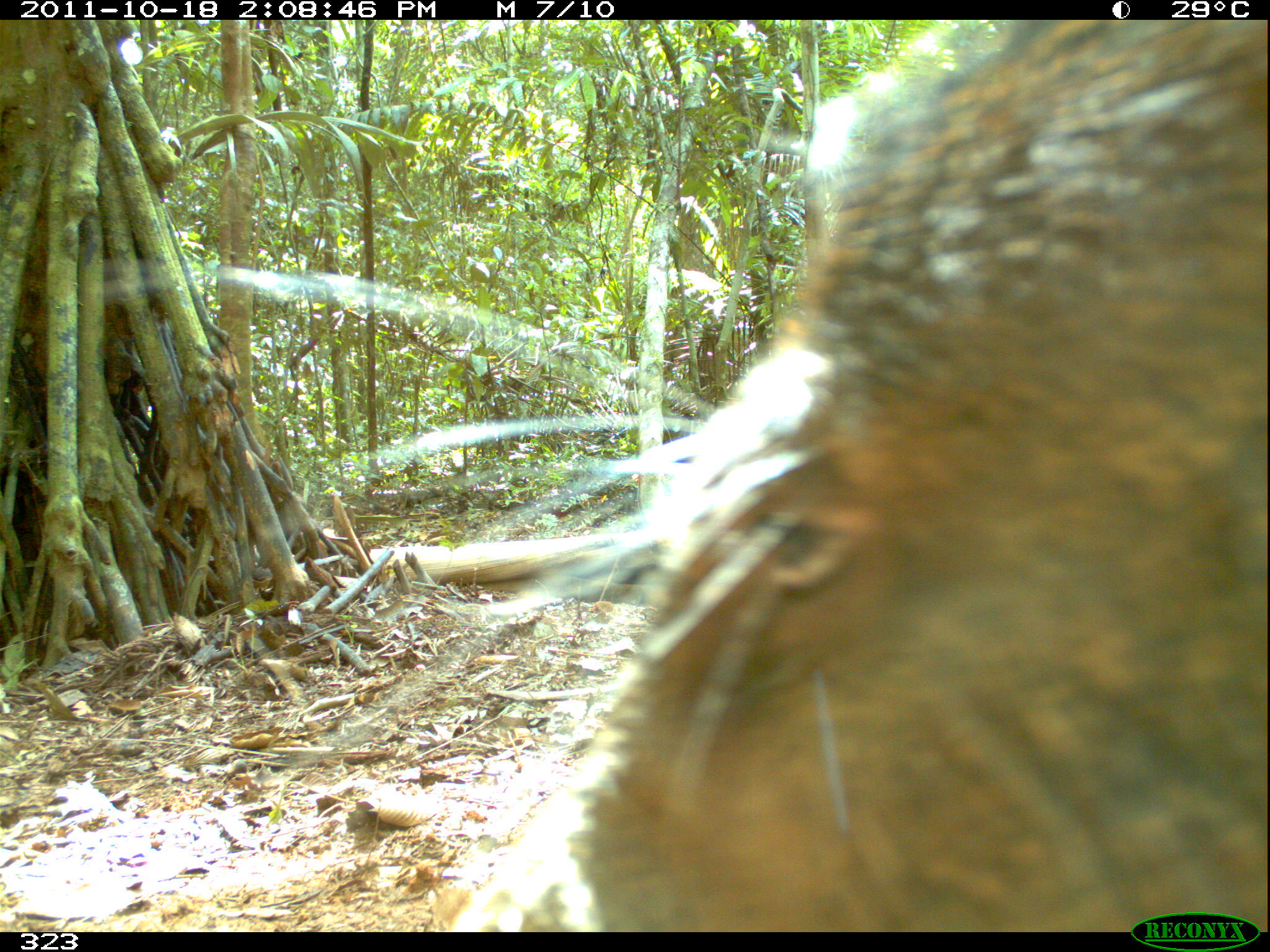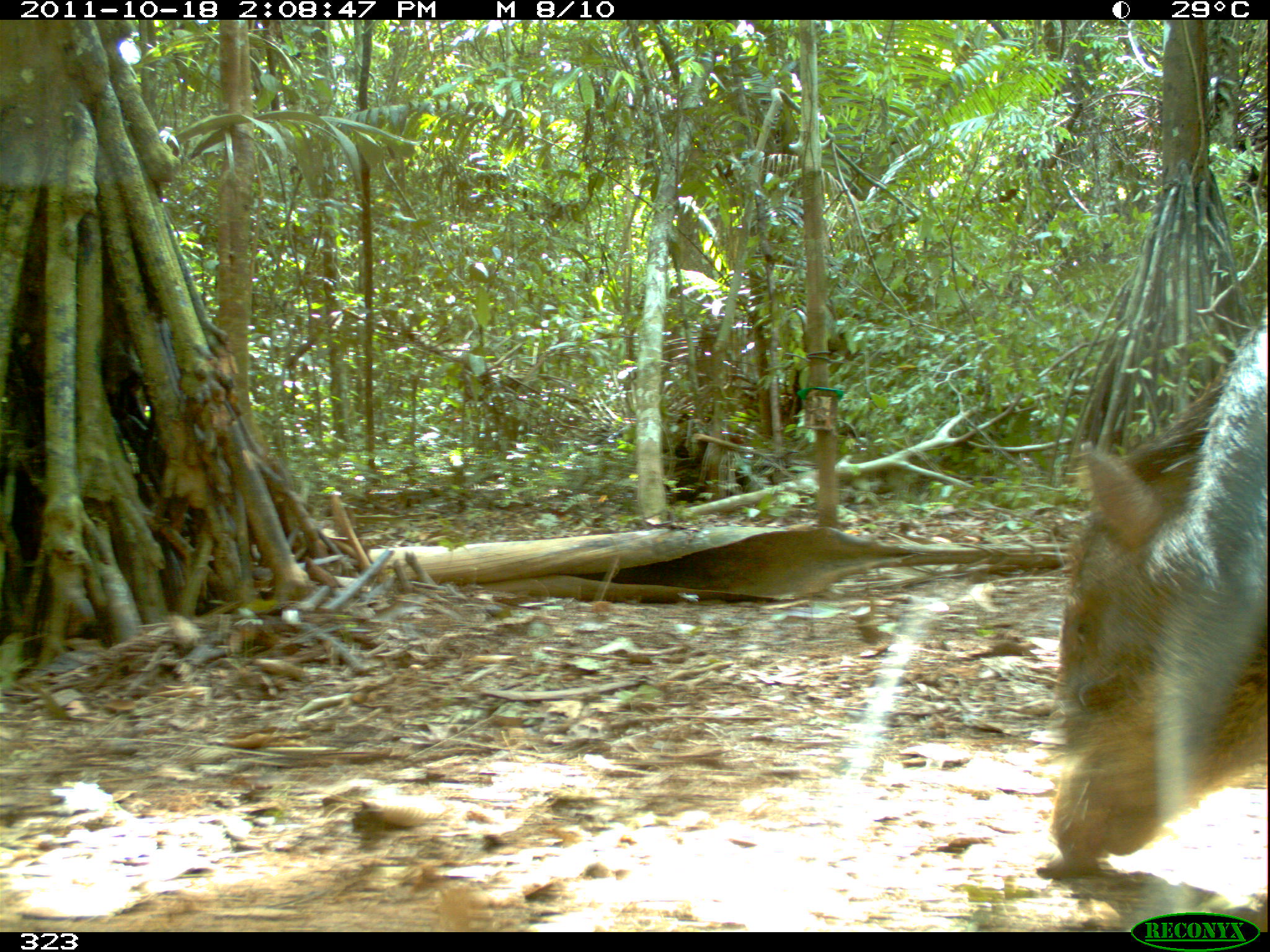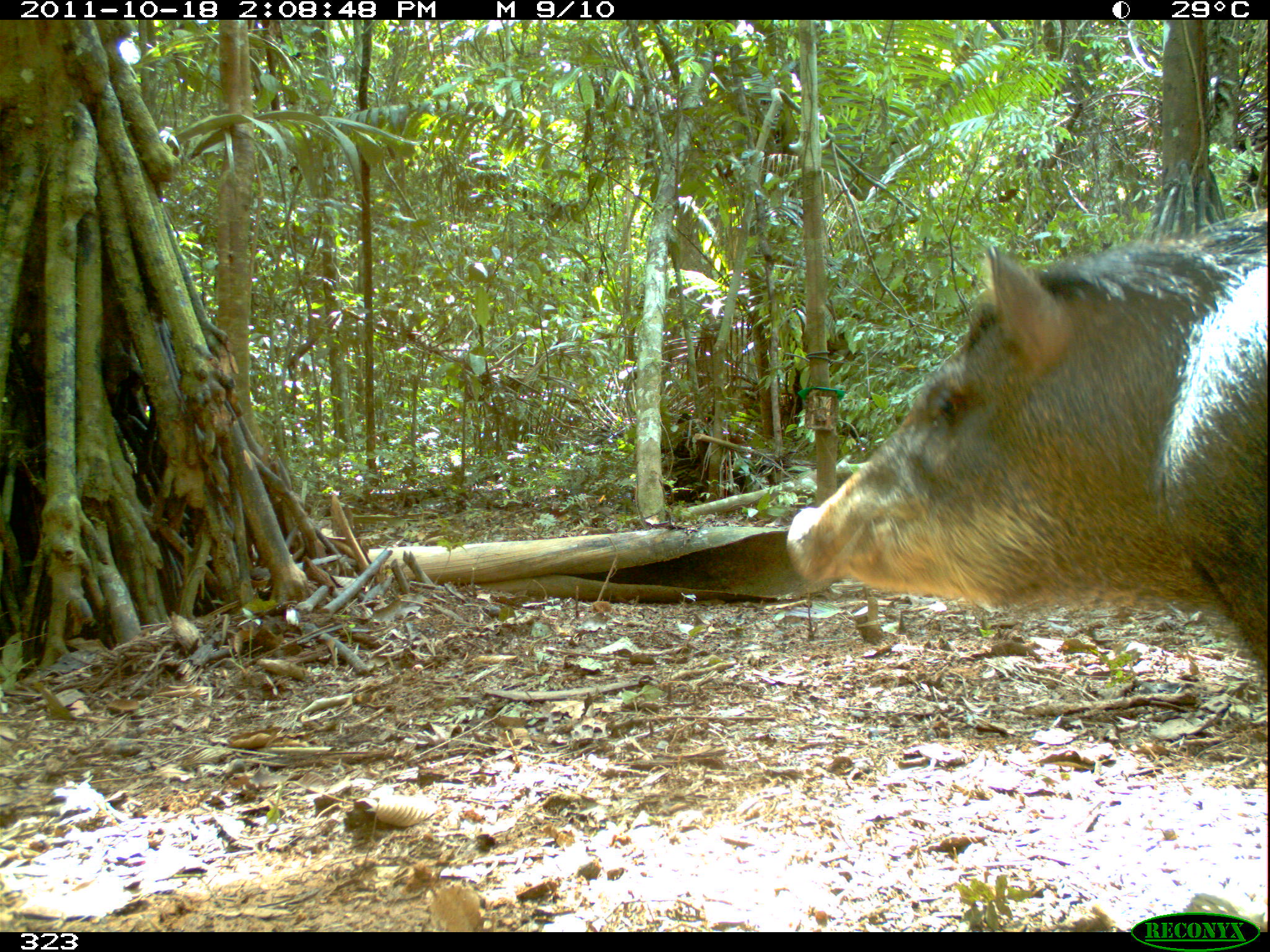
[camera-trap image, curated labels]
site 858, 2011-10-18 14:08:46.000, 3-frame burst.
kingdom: Animalia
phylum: Chordata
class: Mammalia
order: Artiodactyla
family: Tayassuidae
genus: Tayassu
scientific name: Tayassu pecari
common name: white-lipped peccary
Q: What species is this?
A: Tayassu pecari (white-lipped peccary).